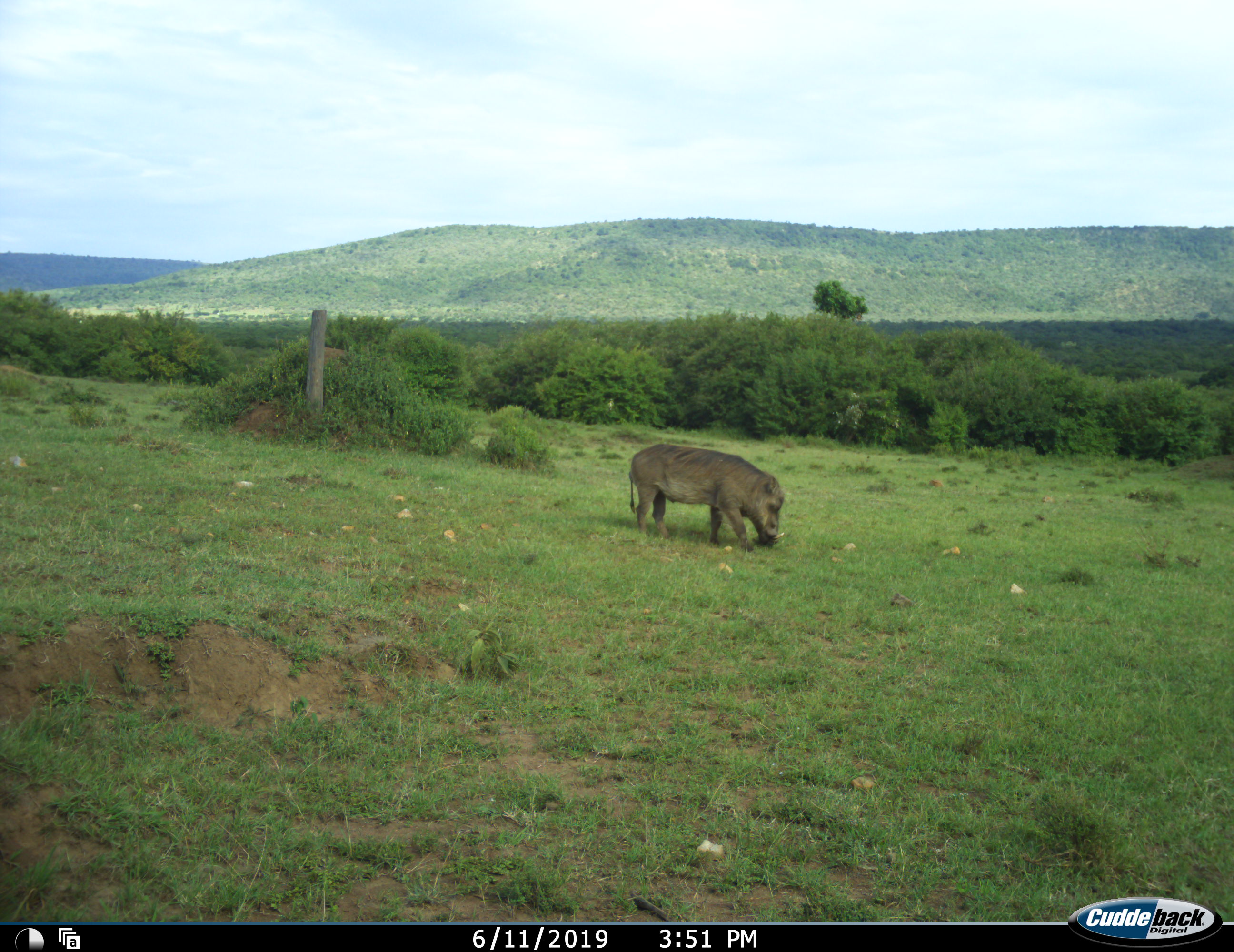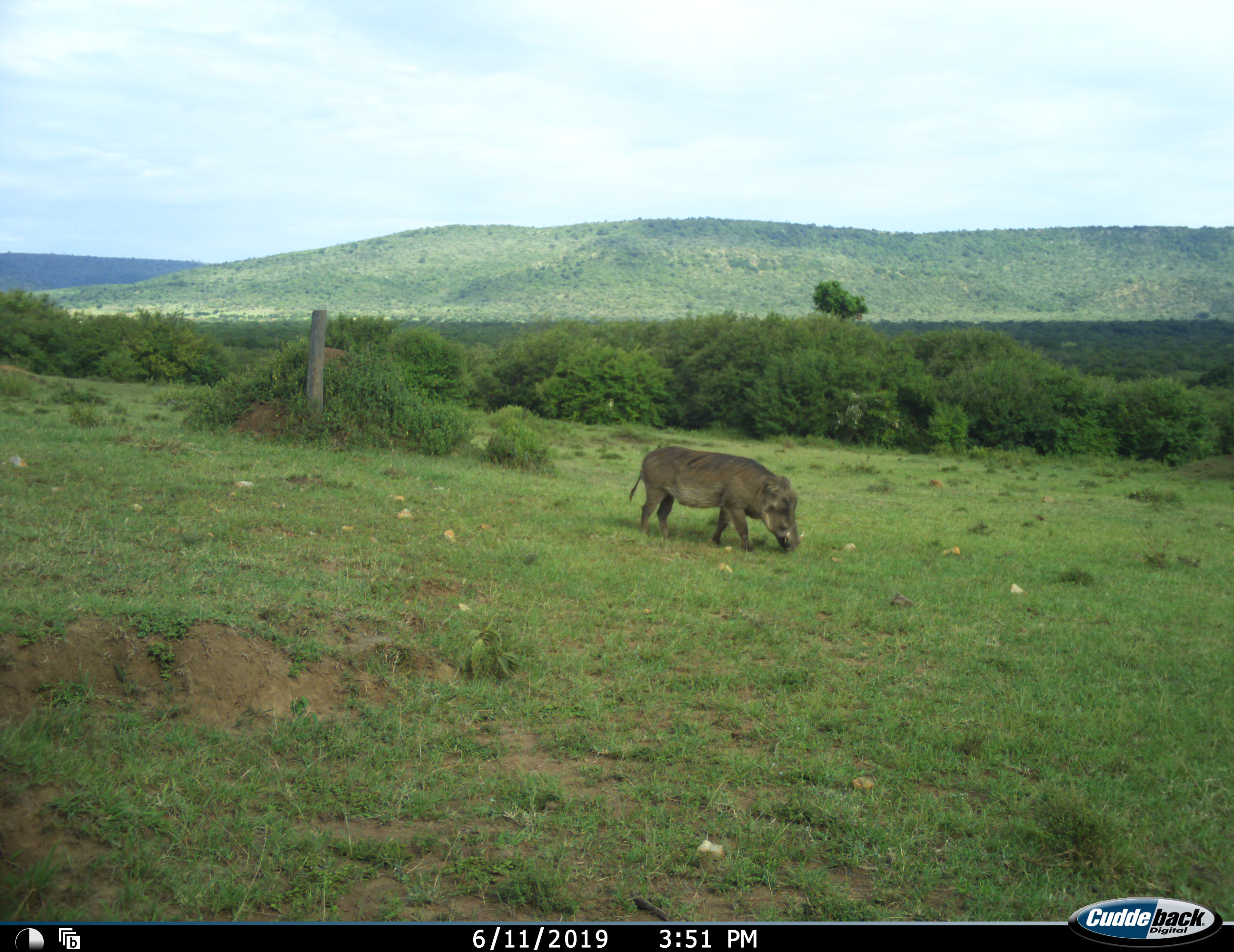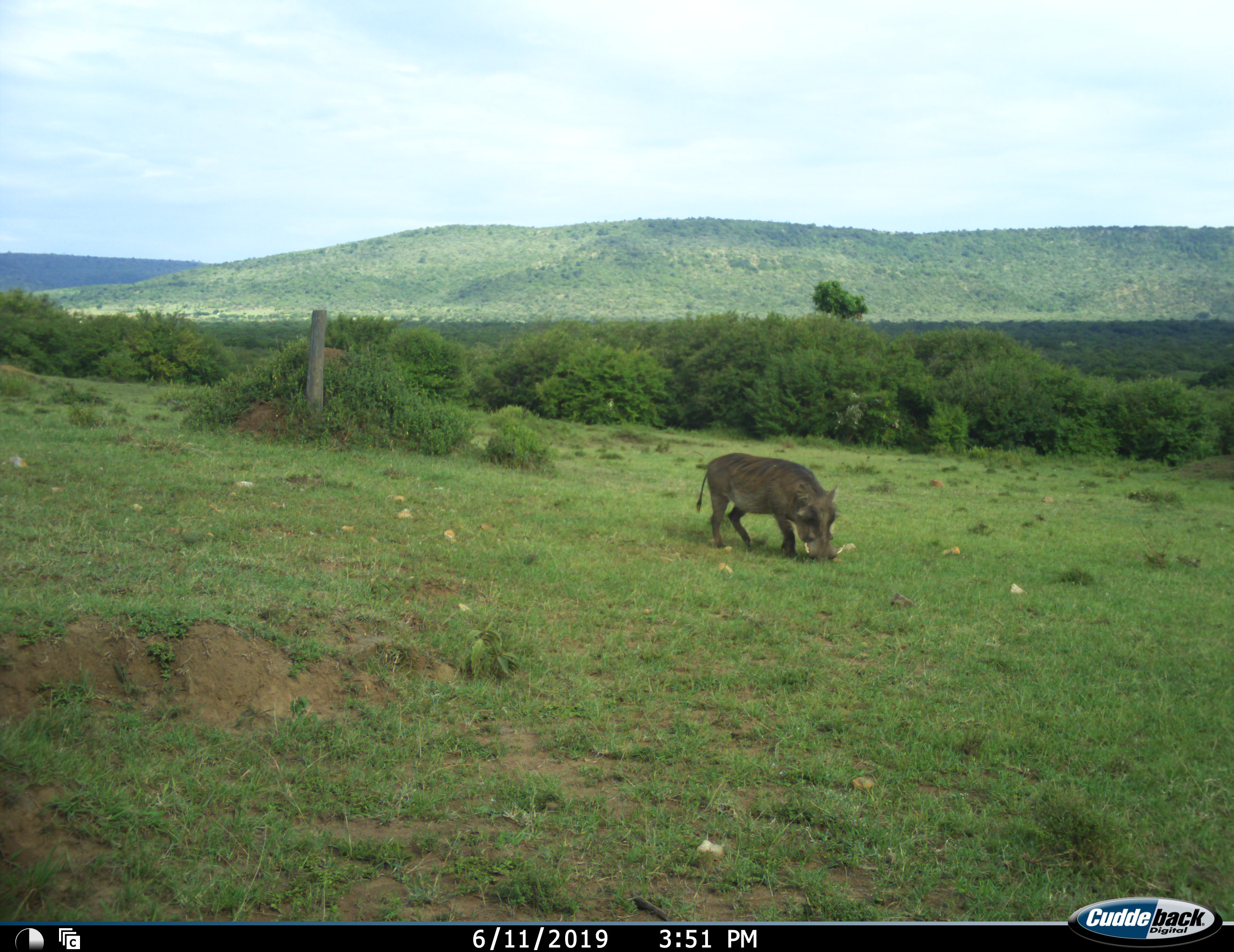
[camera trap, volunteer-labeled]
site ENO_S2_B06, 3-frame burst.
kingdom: Animalia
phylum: Chordata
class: Mammalia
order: Artiodactyla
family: Suidae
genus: Phacochoerus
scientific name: Phacochoerus africanus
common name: warthog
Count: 1.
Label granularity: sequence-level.